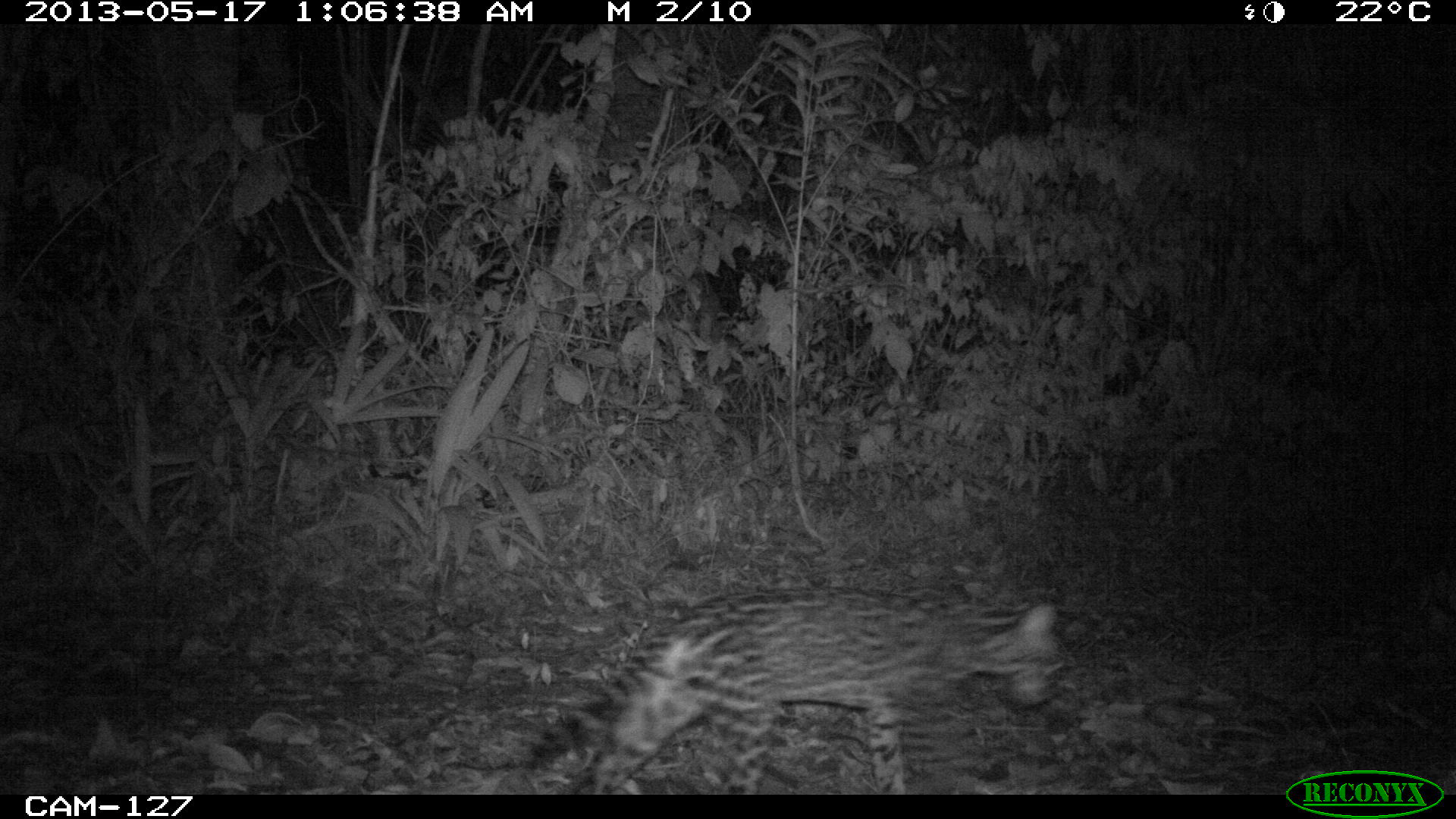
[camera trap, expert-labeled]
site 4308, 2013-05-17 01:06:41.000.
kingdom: Animalia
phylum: Chordata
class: Mammalia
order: Carnivora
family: Felidae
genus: Leopardus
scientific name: Leopardus pardalis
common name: ocelot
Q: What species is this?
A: Leopardus pardalis (ocelot).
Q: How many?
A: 1.